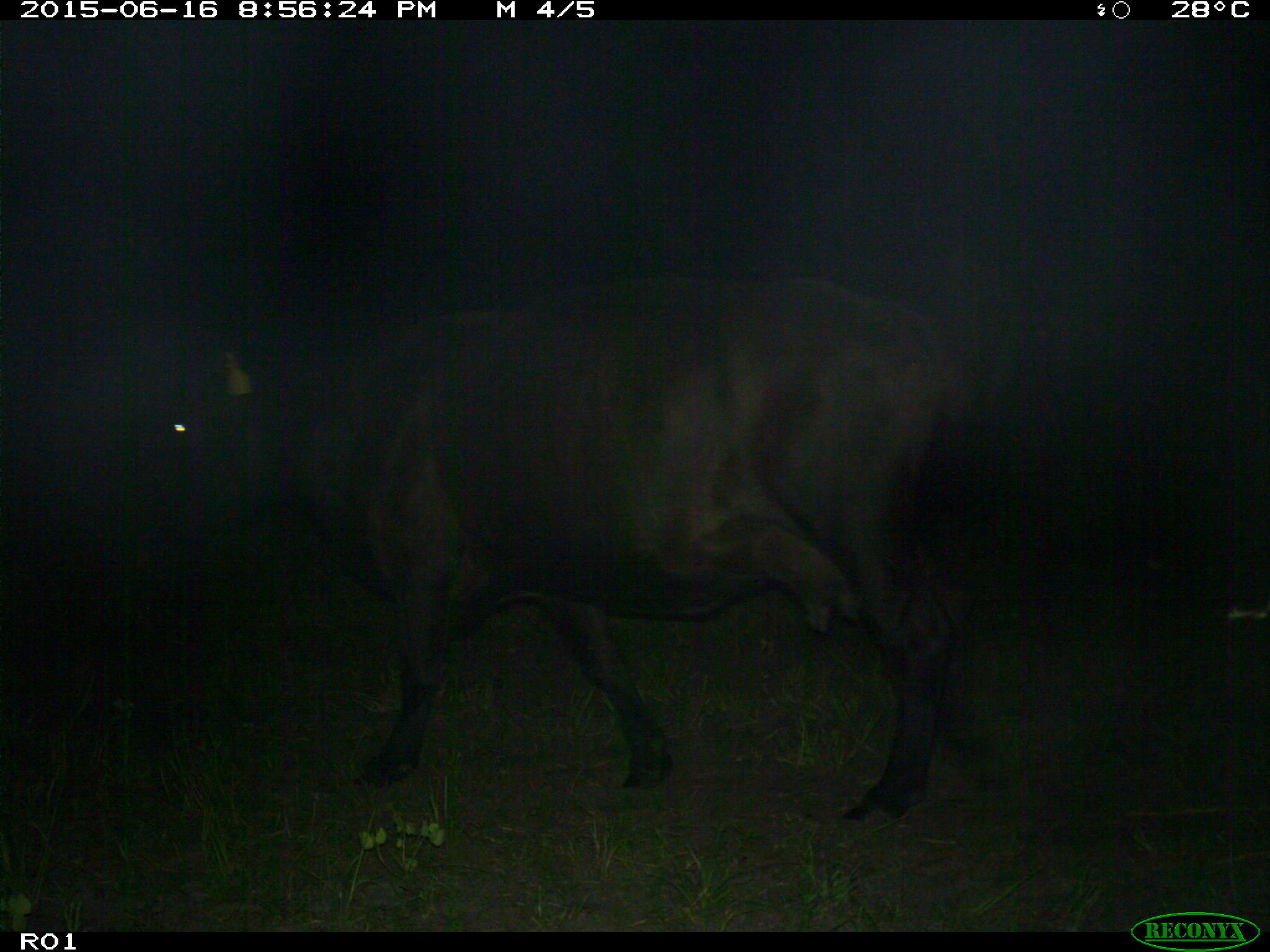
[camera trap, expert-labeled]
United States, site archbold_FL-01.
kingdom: Animalia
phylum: Chordata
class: Mammalia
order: Artiodactyla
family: Bovidae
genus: Bos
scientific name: Bos taurus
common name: domestic cow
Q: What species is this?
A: Bos taurus (domestic cow).